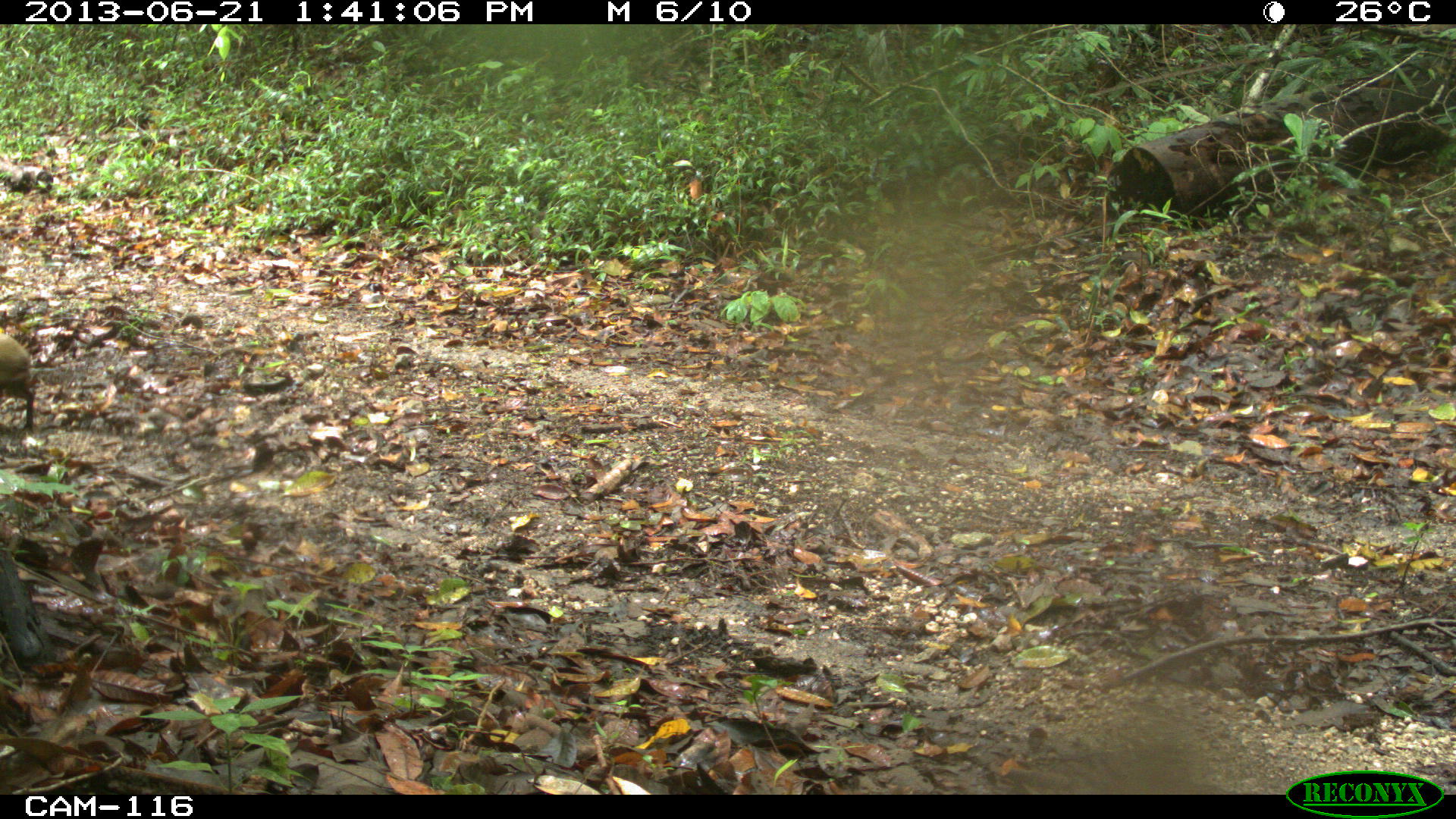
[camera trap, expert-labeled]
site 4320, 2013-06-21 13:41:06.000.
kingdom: Animalia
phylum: Chordata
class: Mammalia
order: Rodentia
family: Dasyproctidae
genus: Dasyprocta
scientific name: Dasyprocta punctata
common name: central american agouti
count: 1